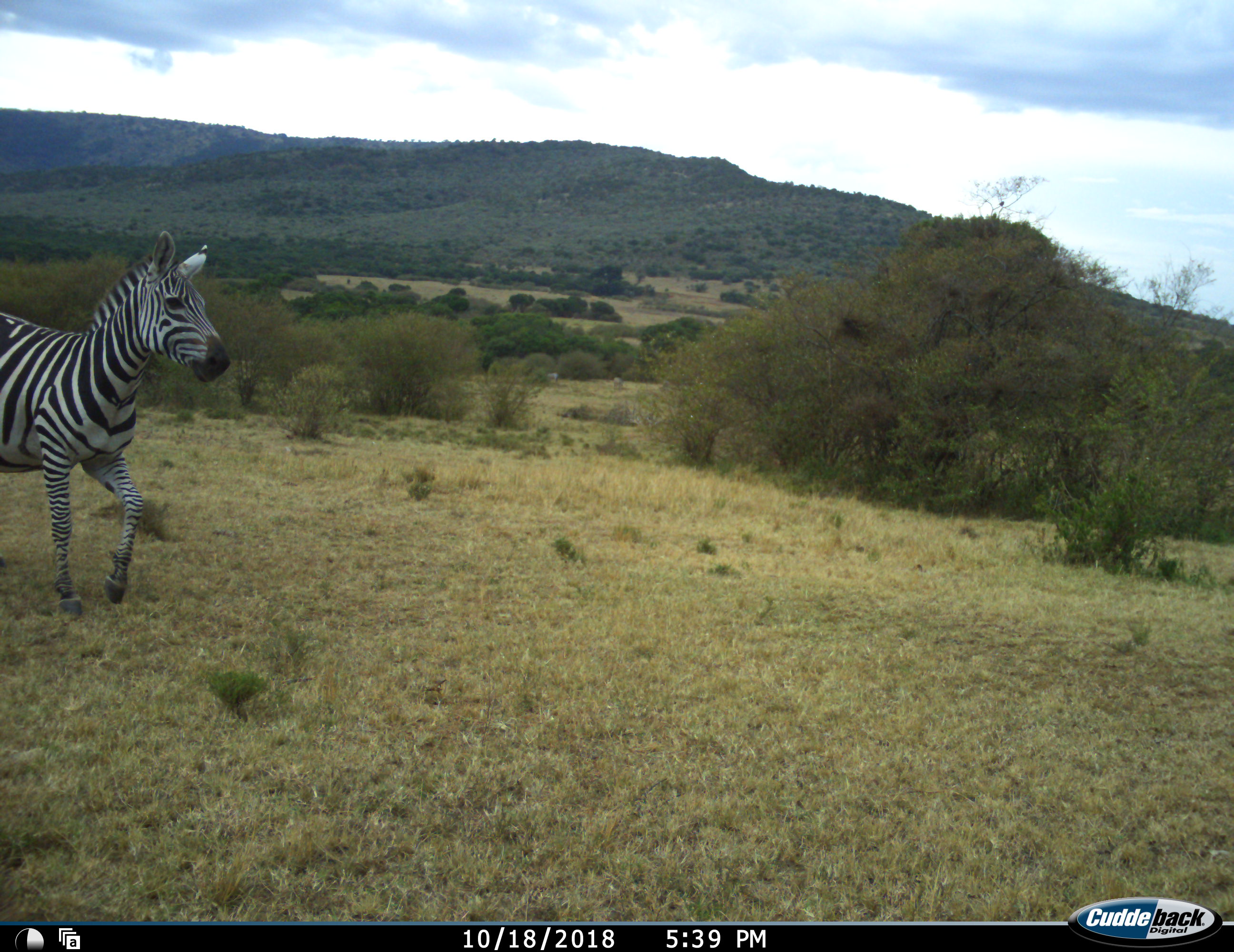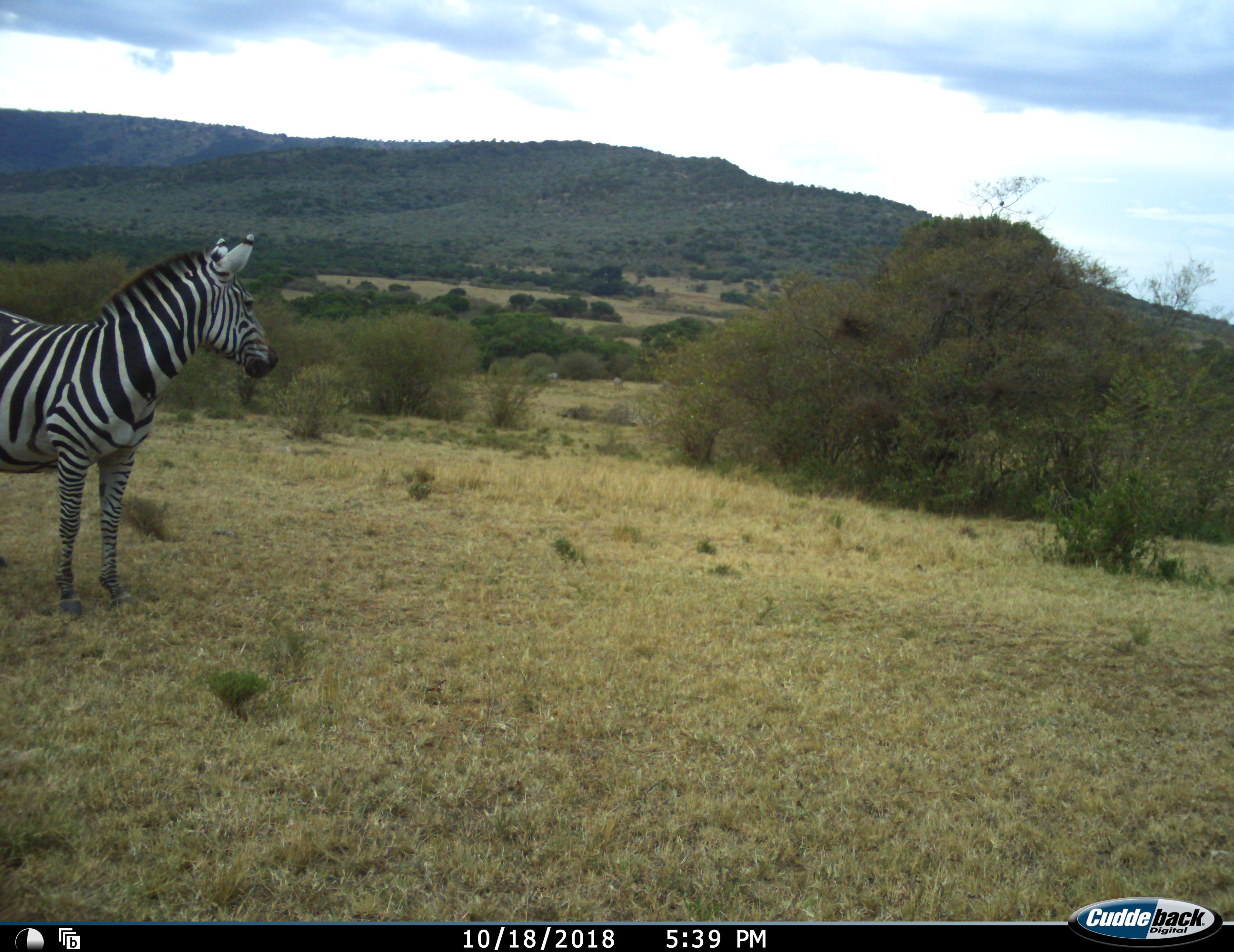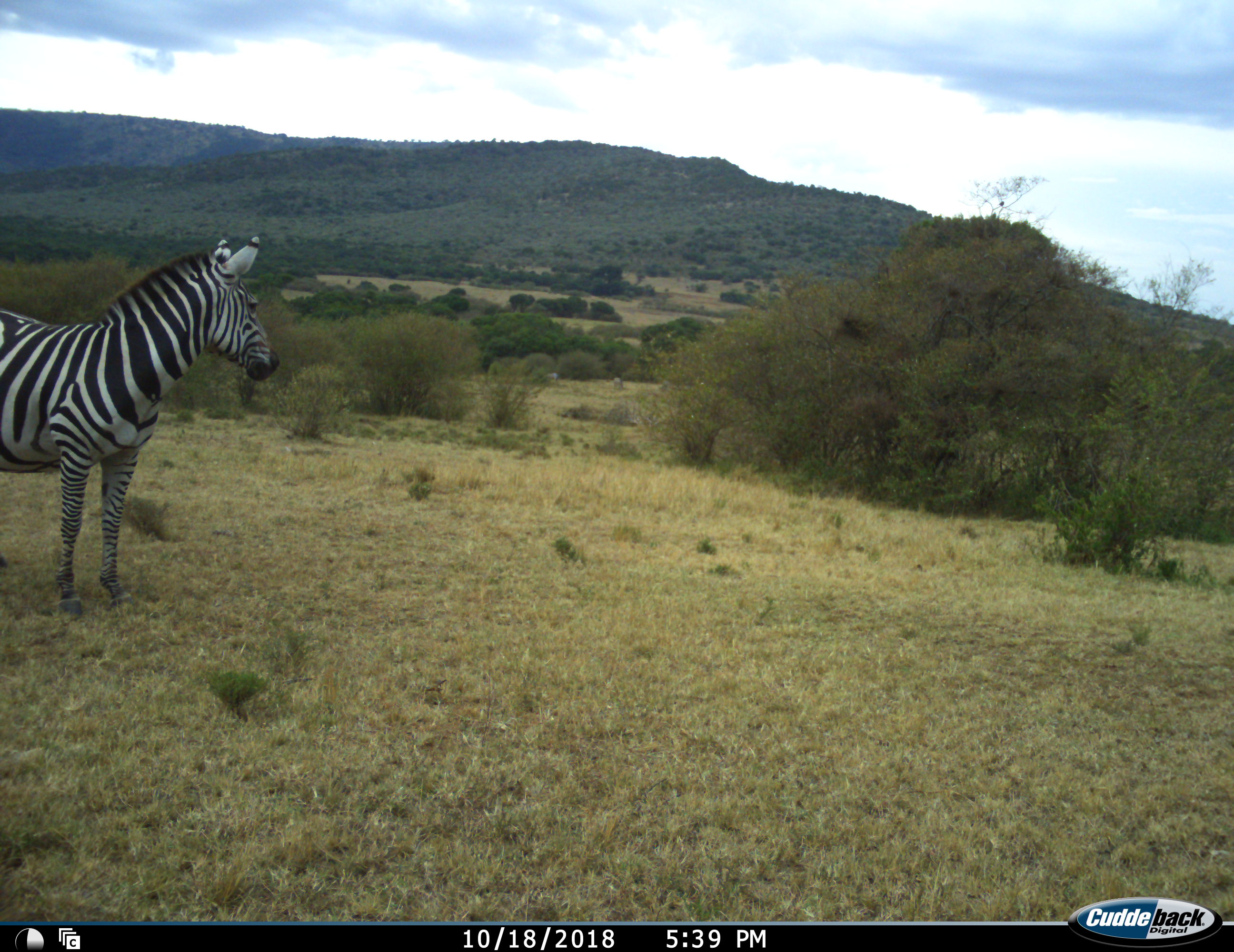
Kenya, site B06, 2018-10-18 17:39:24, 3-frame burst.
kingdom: Animalia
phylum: Chordata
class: Mammalia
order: Perissodactyla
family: Equidae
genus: Equus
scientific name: Equus quagga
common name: plains zebra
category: zebra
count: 1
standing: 90%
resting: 0%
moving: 10%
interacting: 0%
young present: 0%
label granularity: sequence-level